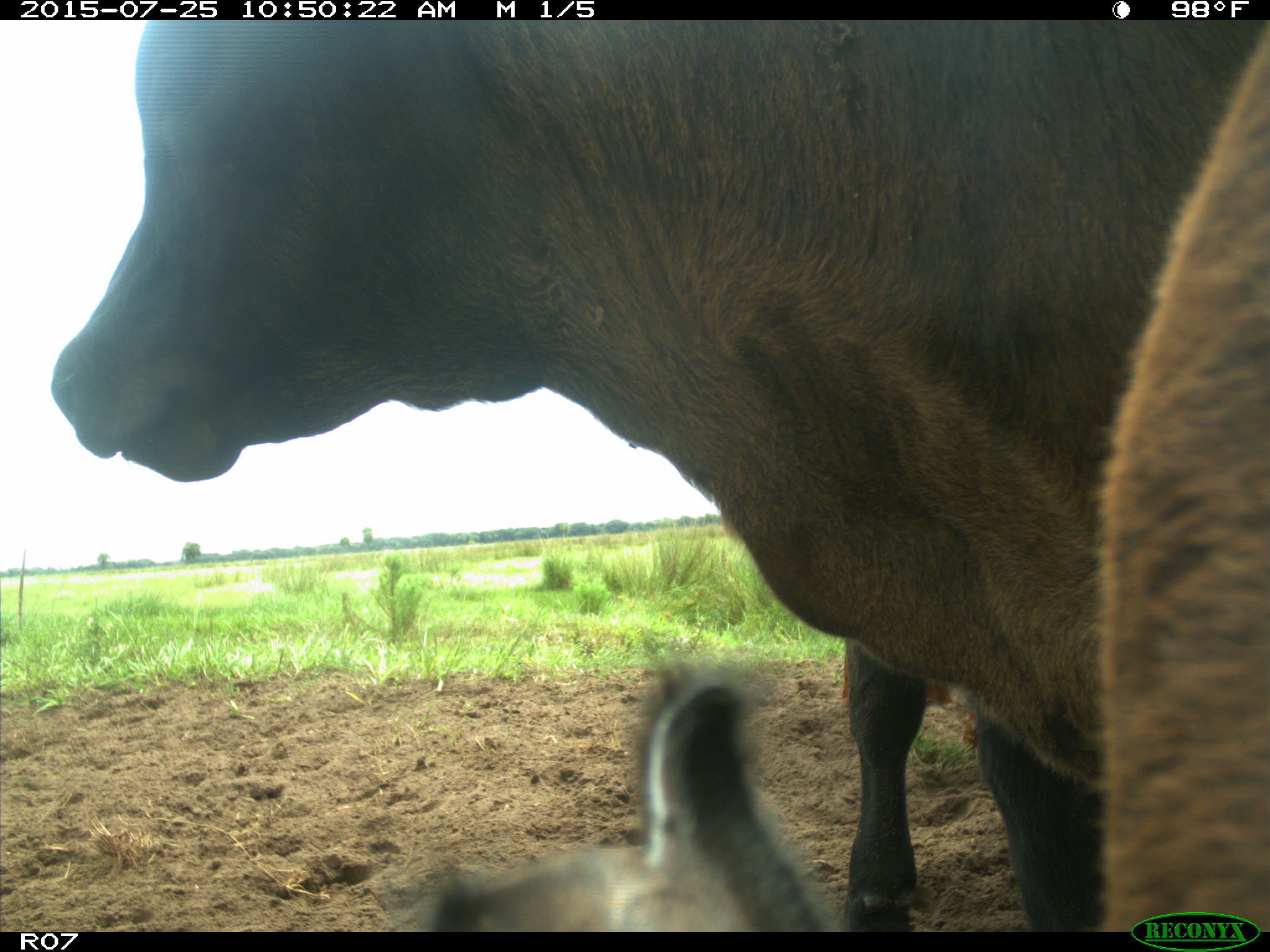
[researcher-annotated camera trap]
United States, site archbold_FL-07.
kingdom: Animalia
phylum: Chordata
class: Mammalia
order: Artiodactyla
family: Bovidae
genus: Bos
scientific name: Bos taurus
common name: domestic cow